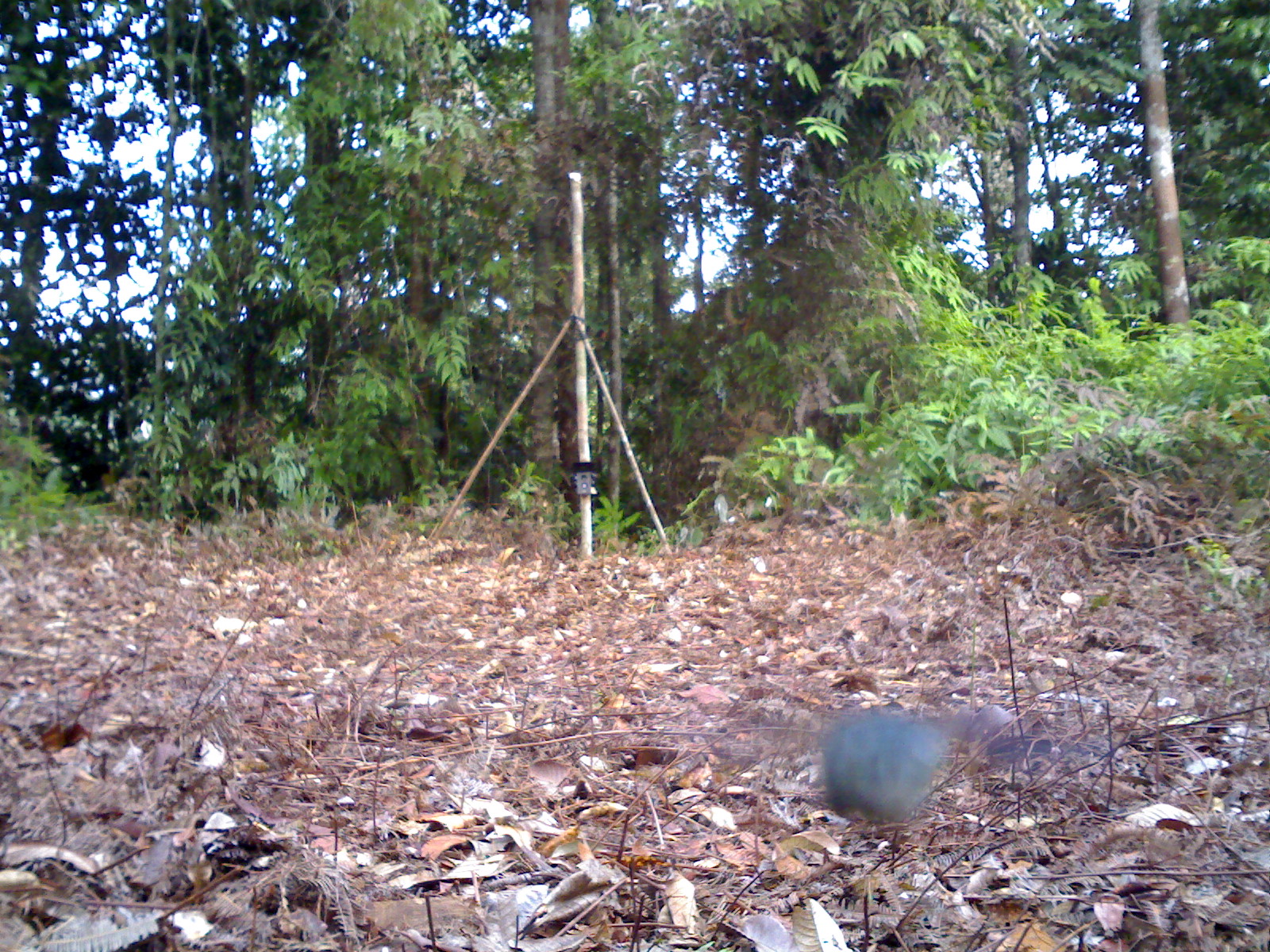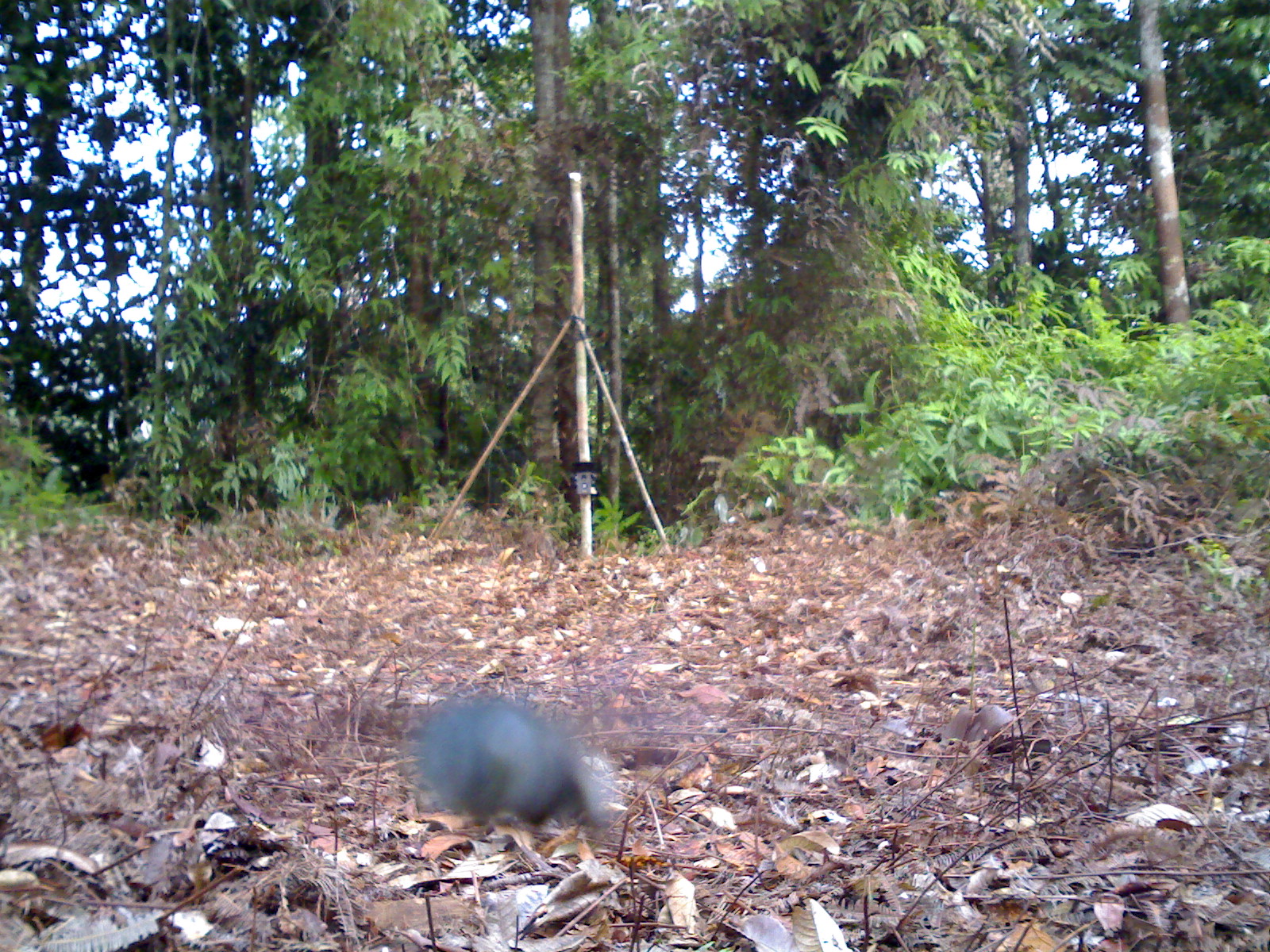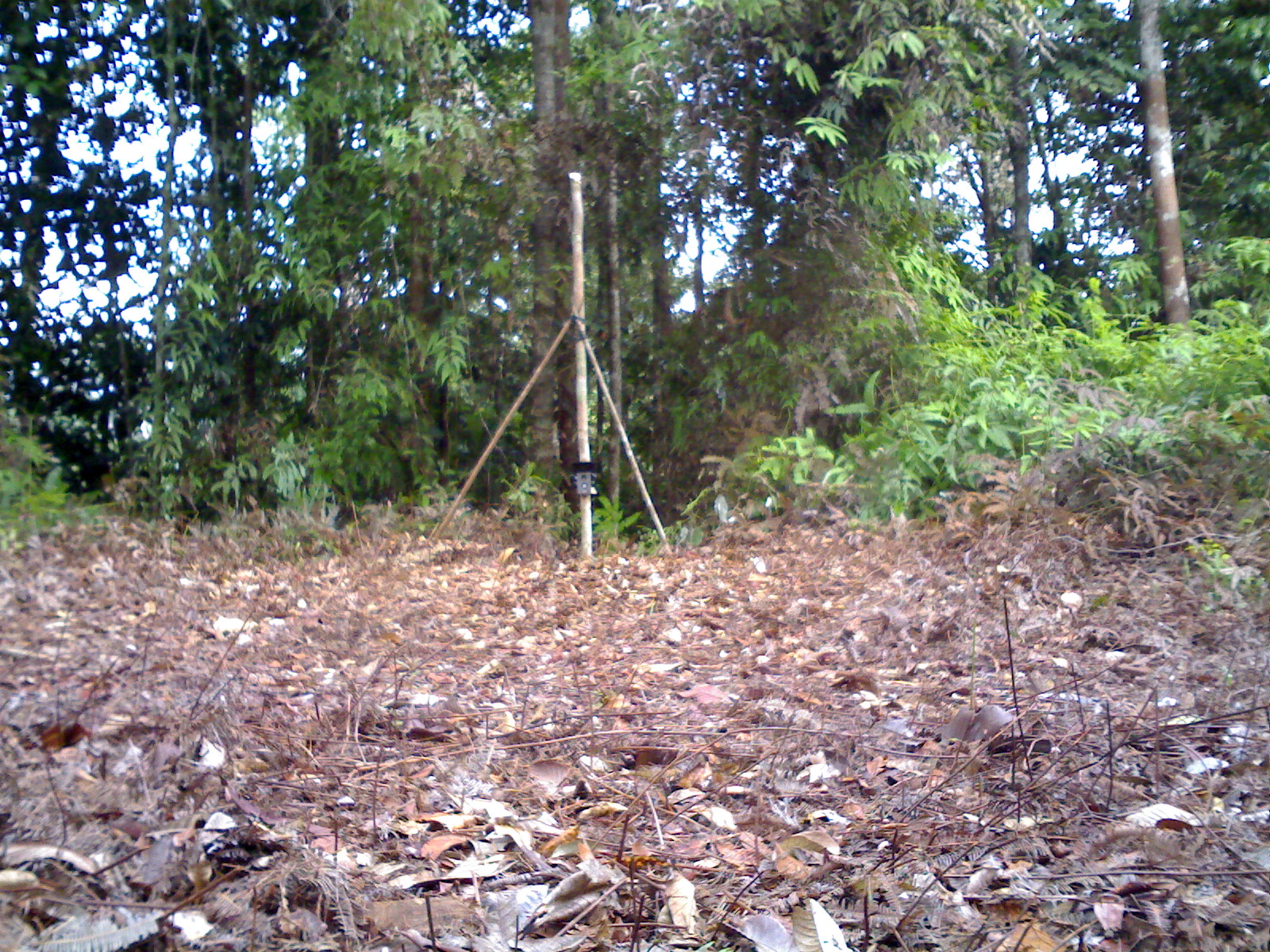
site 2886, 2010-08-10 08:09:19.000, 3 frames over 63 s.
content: unidentified animal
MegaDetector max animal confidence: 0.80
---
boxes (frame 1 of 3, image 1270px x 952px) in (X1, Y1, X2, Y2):
unidentifiable: (818, 702, 952, 827)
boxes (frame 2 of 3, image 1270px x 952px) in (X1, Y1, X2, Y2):
unidentifiable: (406, 686, 604, 835)